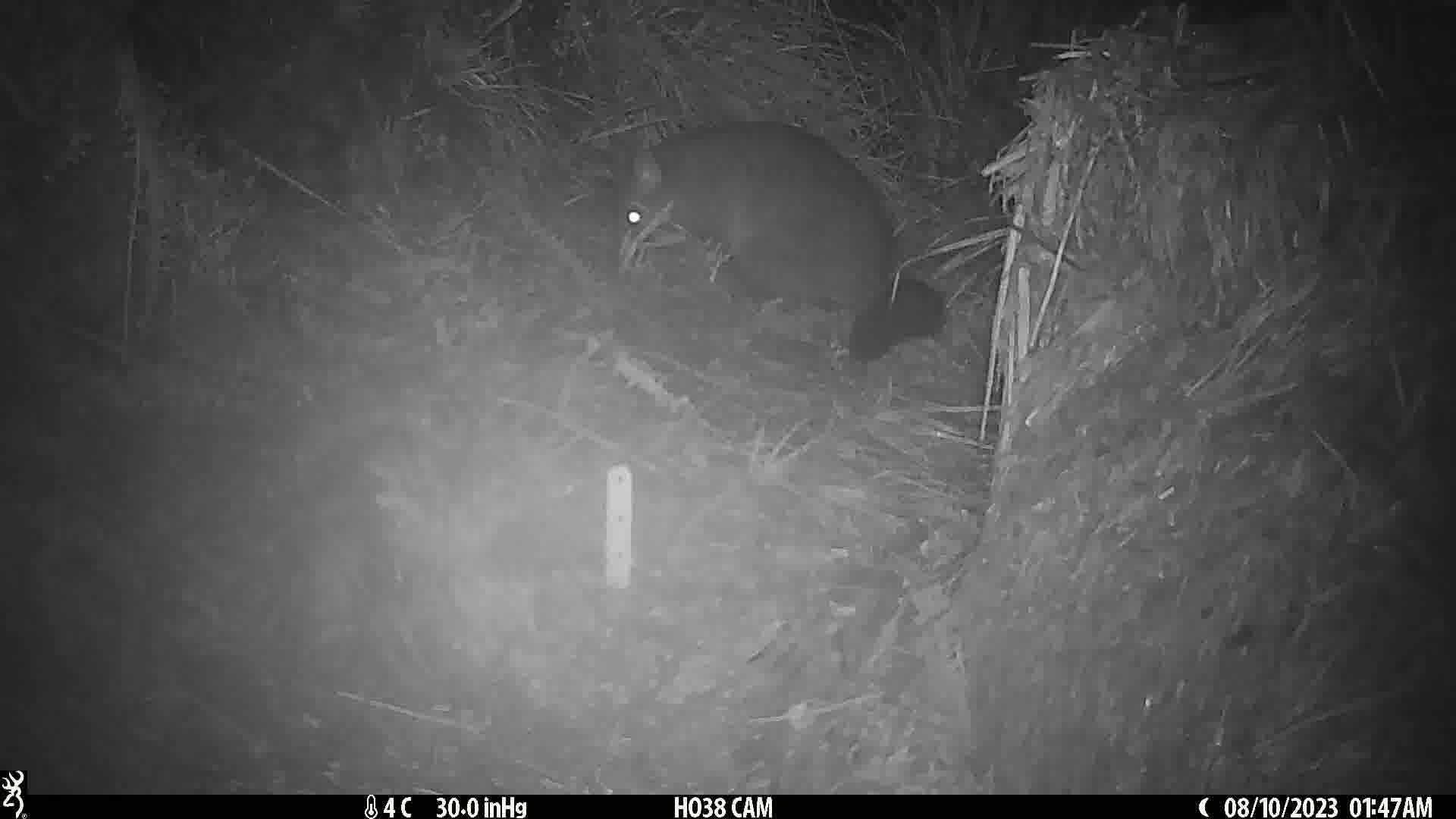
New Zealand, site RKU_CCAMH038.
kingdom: Animalia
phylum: Chordata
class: Mammalia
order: Diprotodontia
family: Phalangeridae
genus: Trichosurus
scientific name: Trichosurus vulpecula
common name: common brushtail possum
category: possum